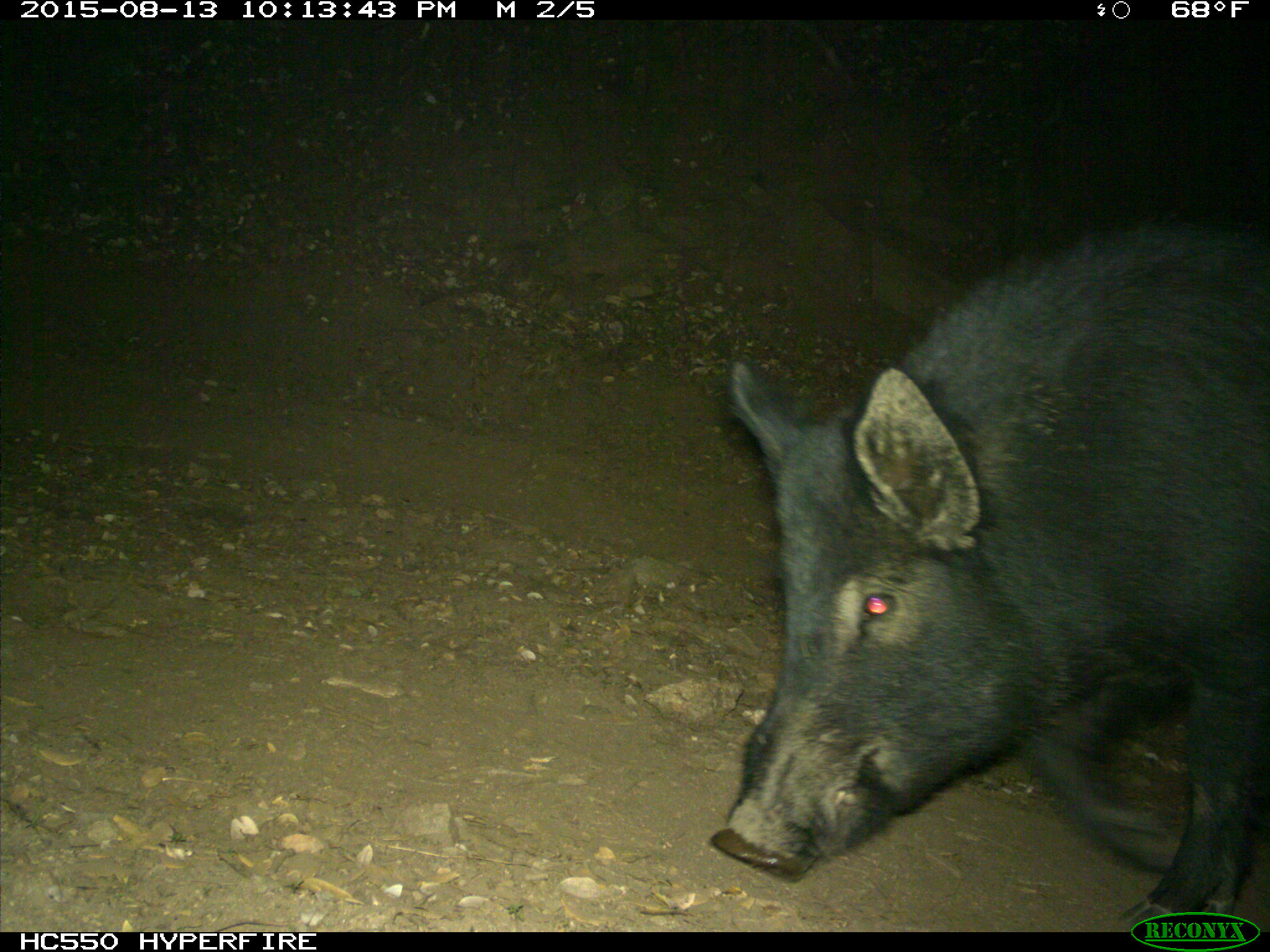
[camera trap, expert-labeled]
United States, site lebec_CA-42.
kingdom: Animalia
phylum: Chordata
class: Mammalia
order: Artiodactyla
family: Suidae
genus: Sus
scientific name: Sus scrofa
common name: wild boar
Sus scrofa (wild boar).